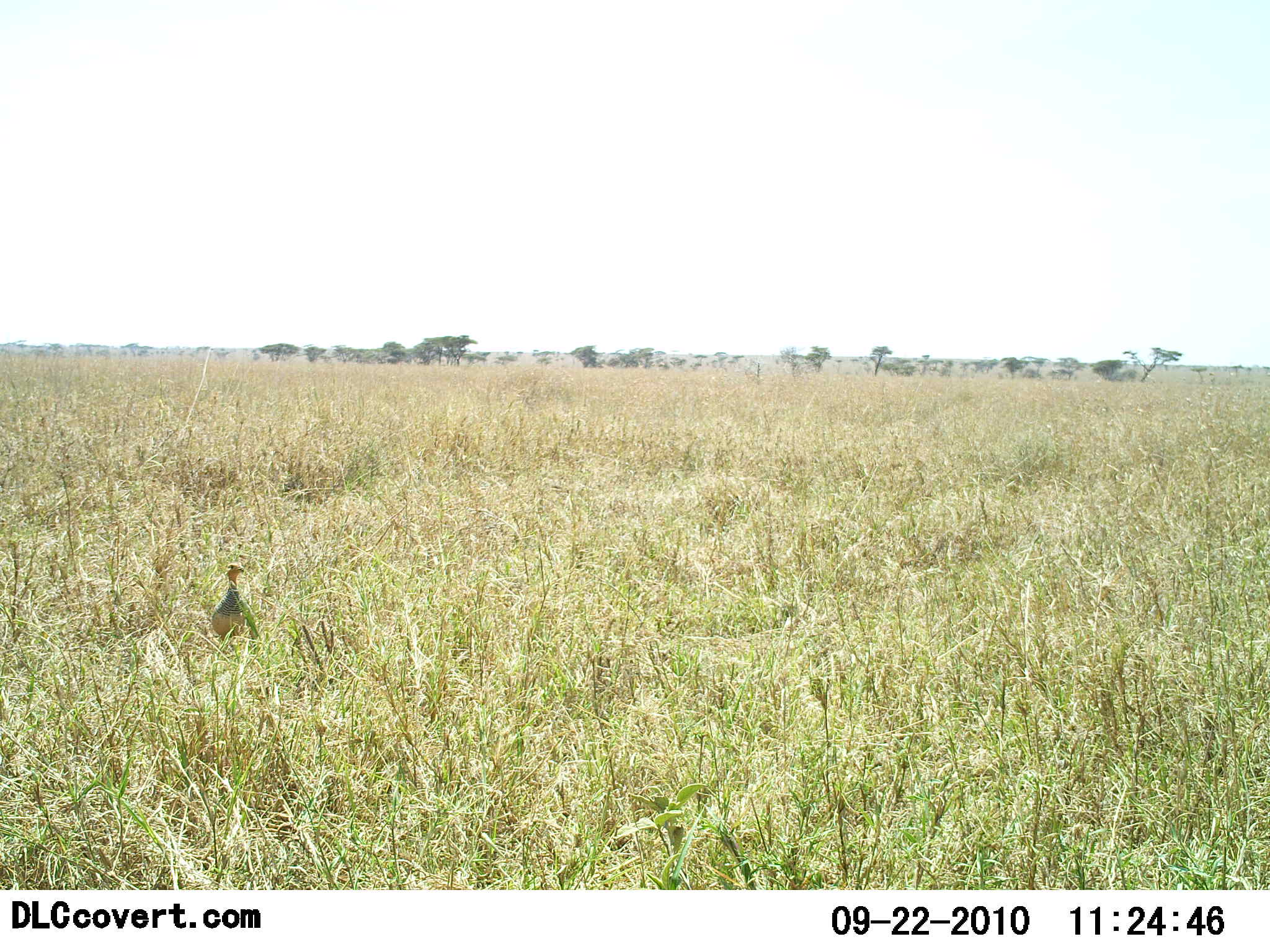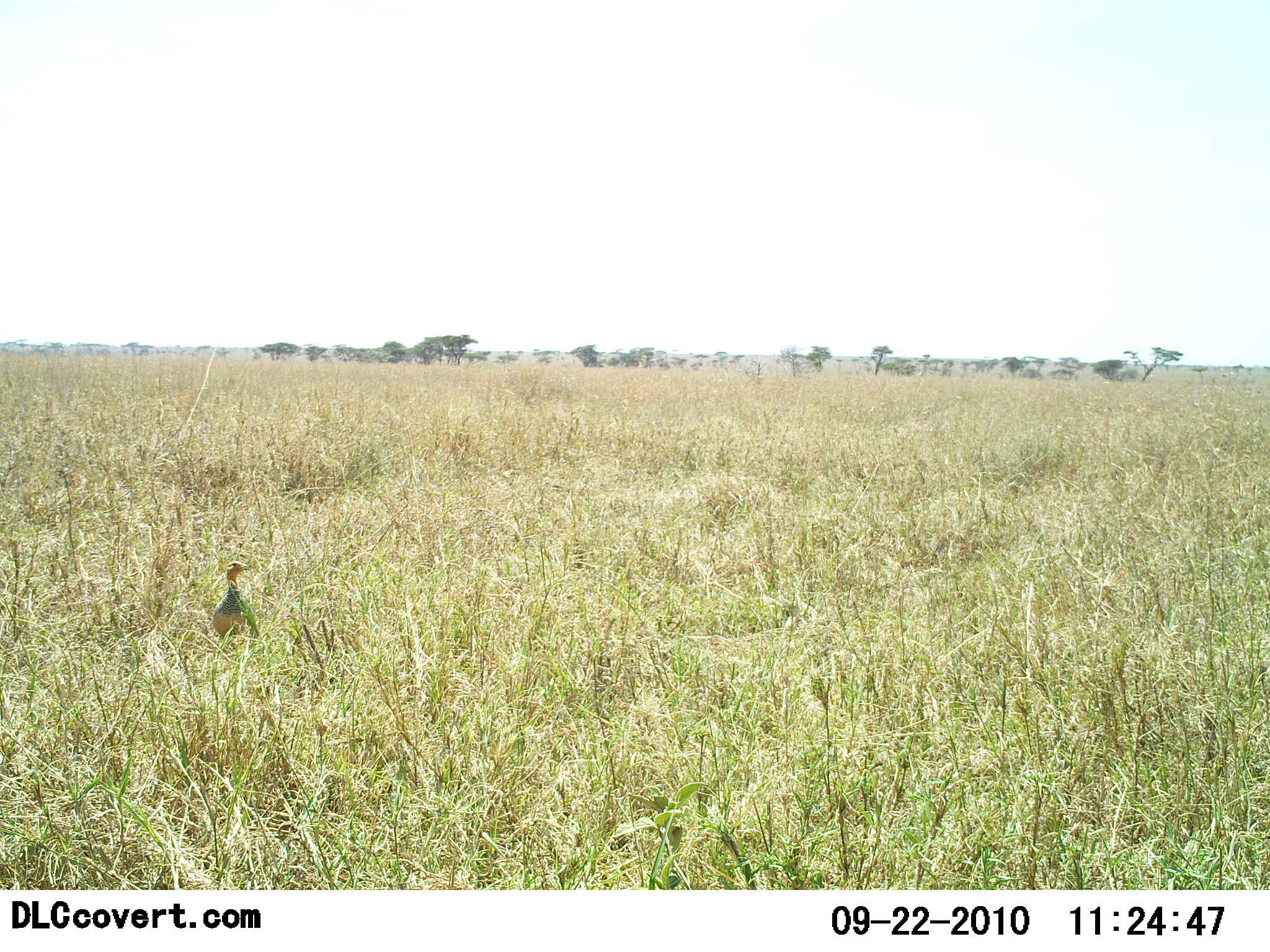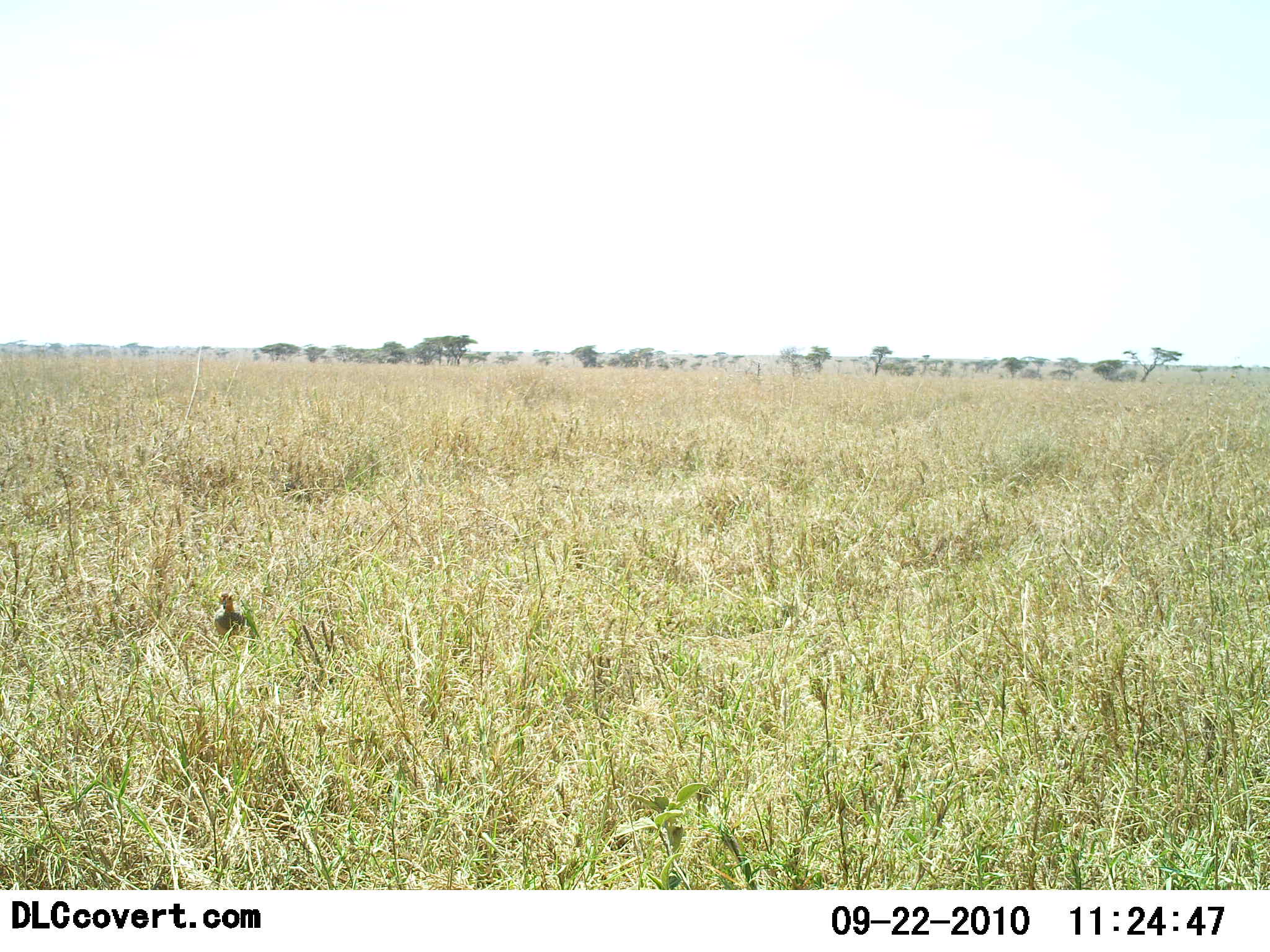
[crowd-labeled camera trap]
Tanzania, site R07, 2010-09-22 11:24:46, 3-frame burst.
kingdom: Animalia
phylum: Chordata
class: Aves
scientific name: Aves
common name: bird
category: otherbird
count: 1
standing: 92%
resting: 0%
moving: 8%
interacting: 0%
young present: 0%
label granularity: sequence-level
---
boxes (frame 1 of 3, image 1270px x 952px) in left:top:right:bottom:
animal: 210:562:256:643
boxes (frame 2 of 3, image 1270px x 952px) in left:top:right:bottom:
animal: 213:560:255:641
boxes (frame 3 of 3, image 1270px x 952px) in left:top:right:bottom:
animal: 214:591:245:643